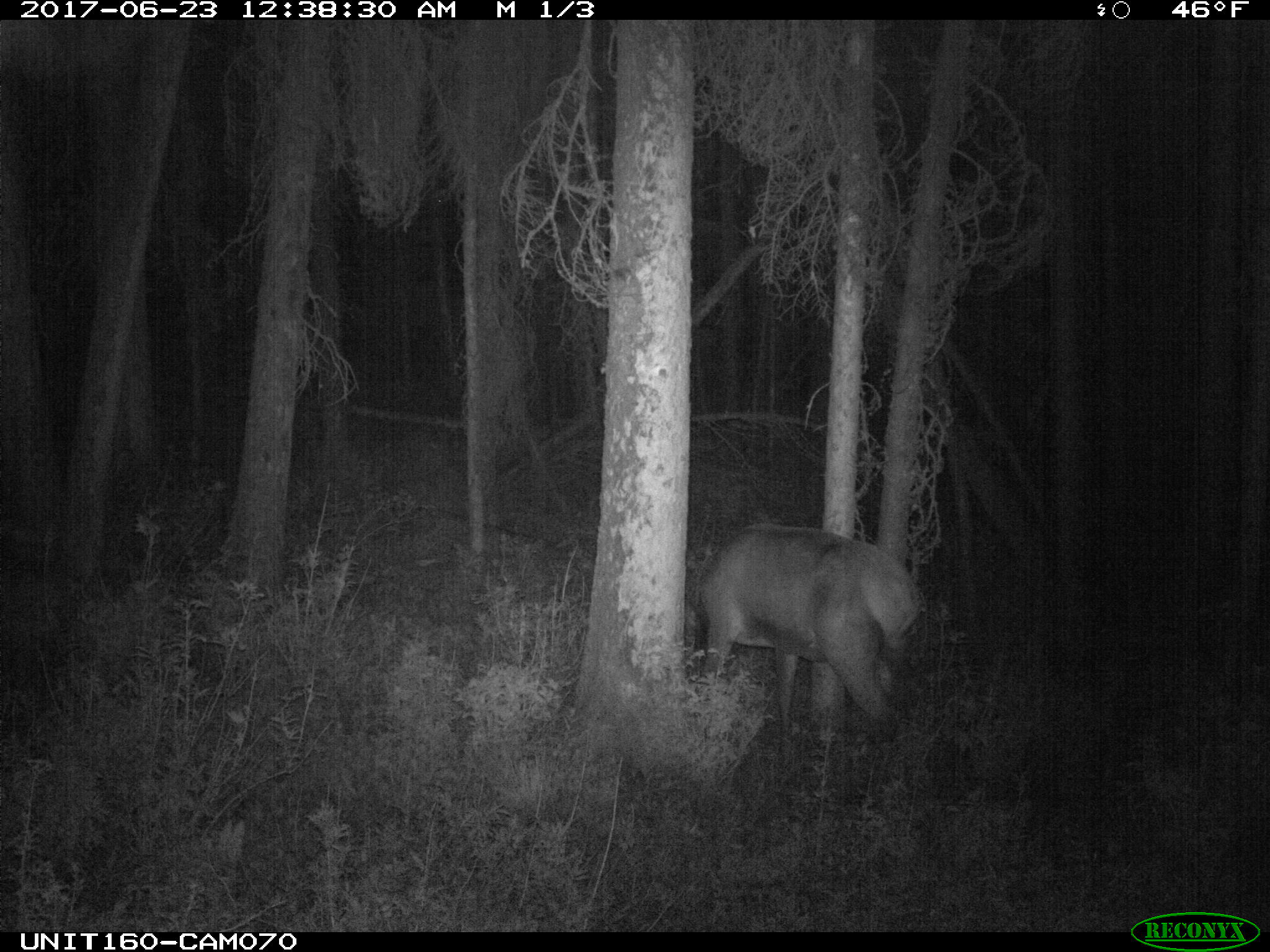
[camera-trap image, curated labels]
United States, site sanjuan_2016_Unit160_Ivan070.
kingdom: Animalia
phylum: Chordata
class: Mammalia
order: Artiodactyla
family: Cervidae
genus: Cervus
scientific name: Cervus elaphus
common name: red deer